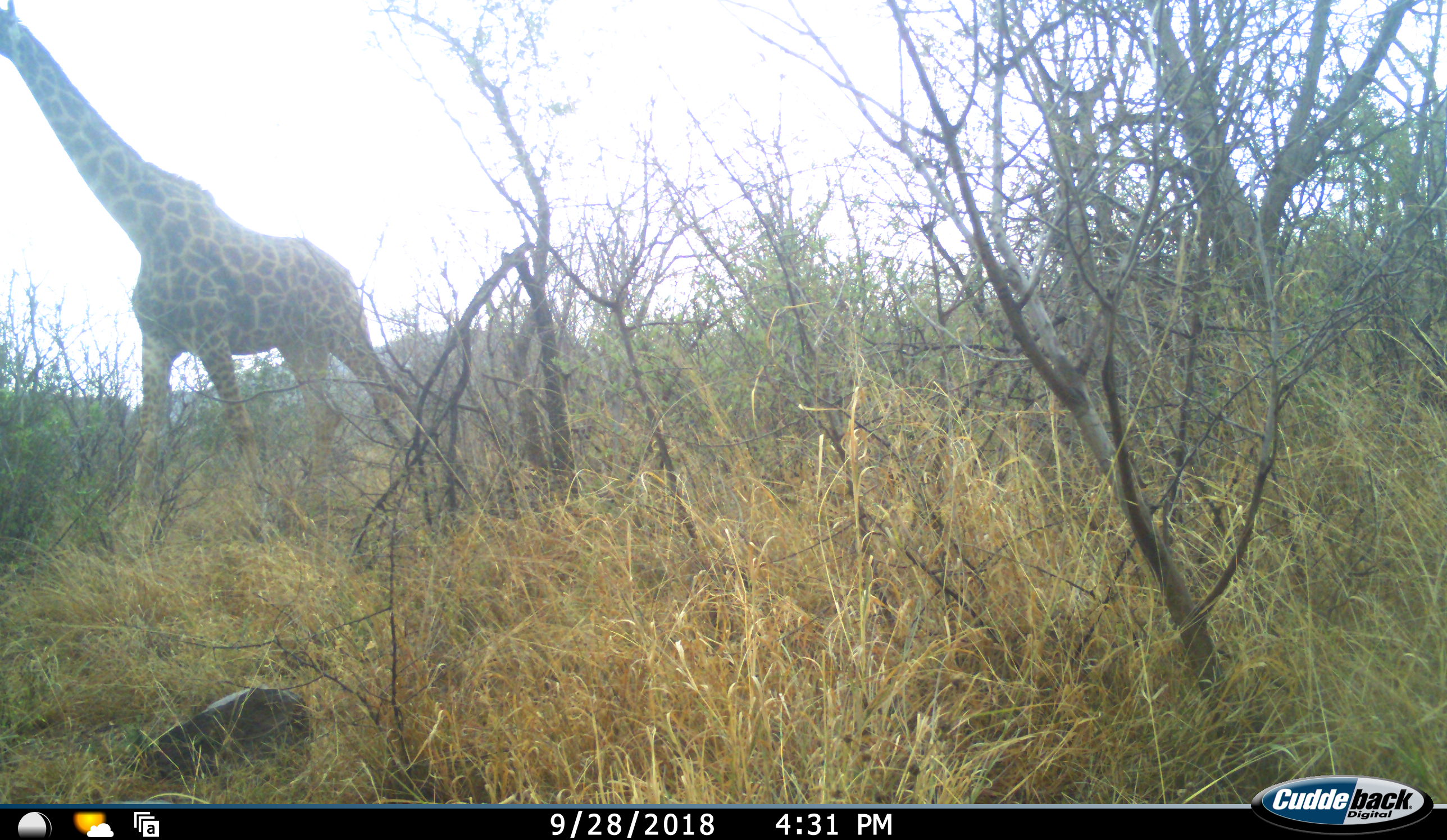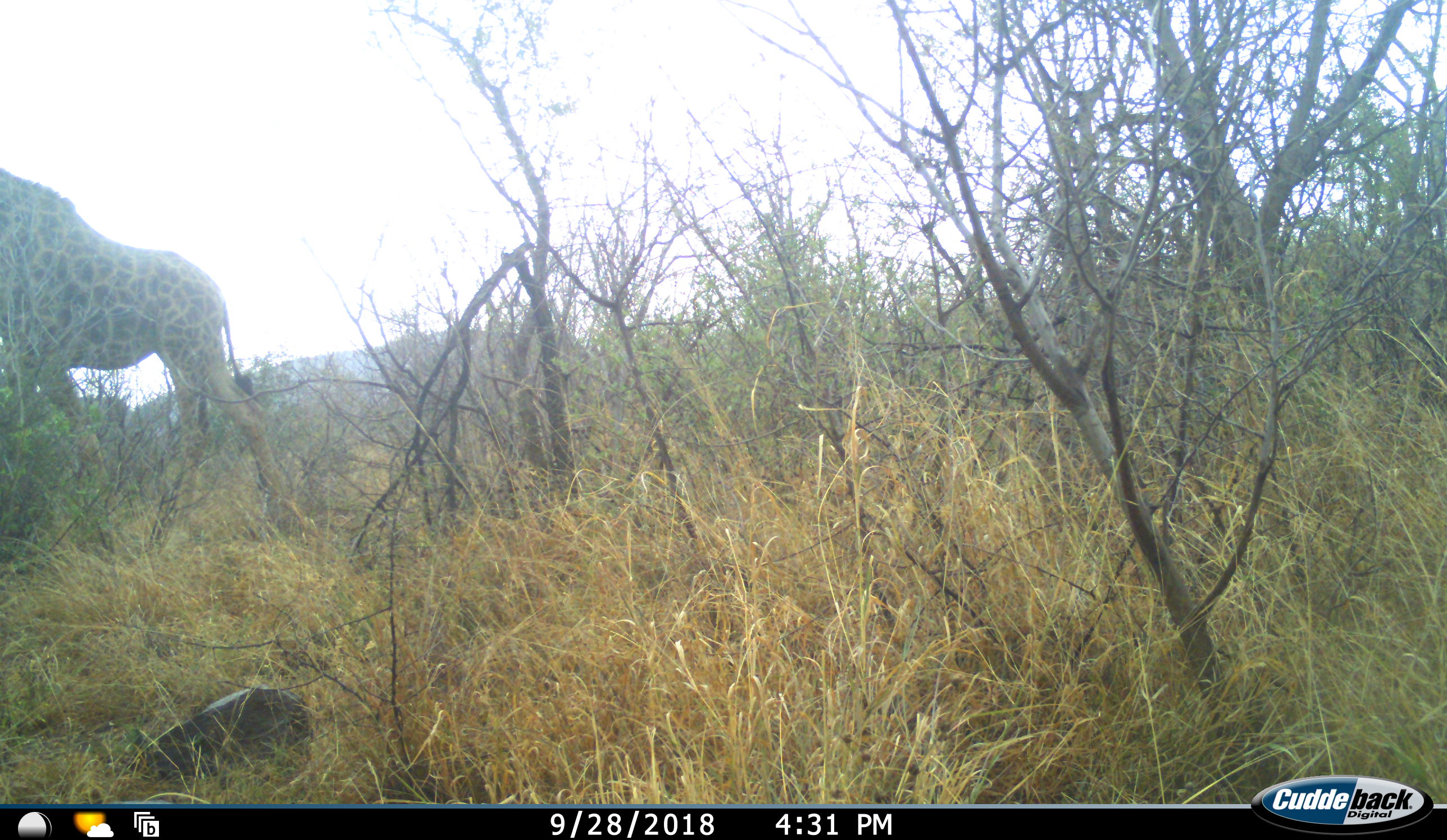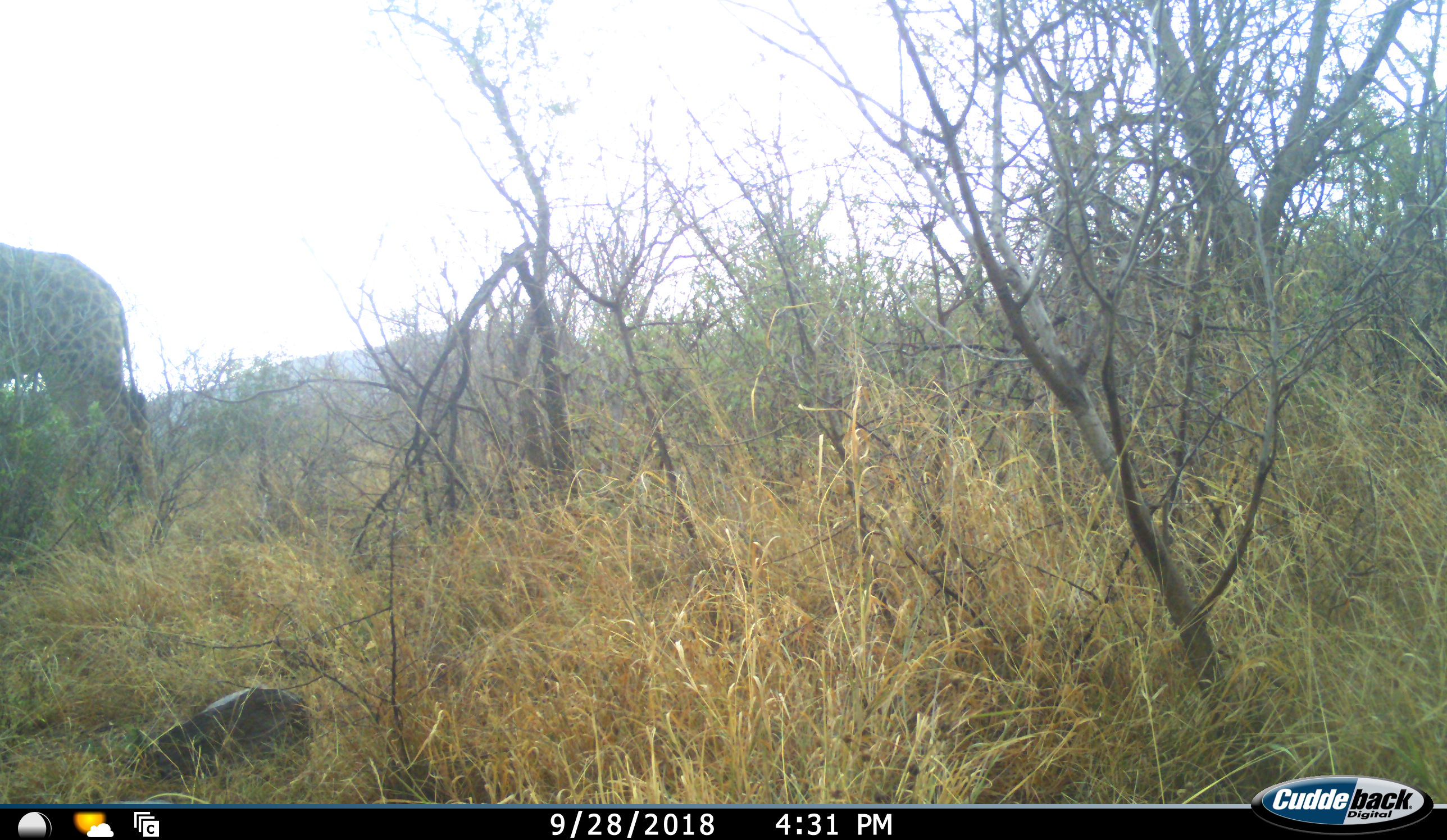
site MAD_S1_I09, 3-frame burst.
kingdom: Animalia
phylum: Chordata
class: Mammalia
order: Artiodactyla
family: Giraffidae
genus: Giraffa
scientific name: Giraffa camelopardalis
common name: giraffe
Giraffe (Giraffa camelopardalis), count 1. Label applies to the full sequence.